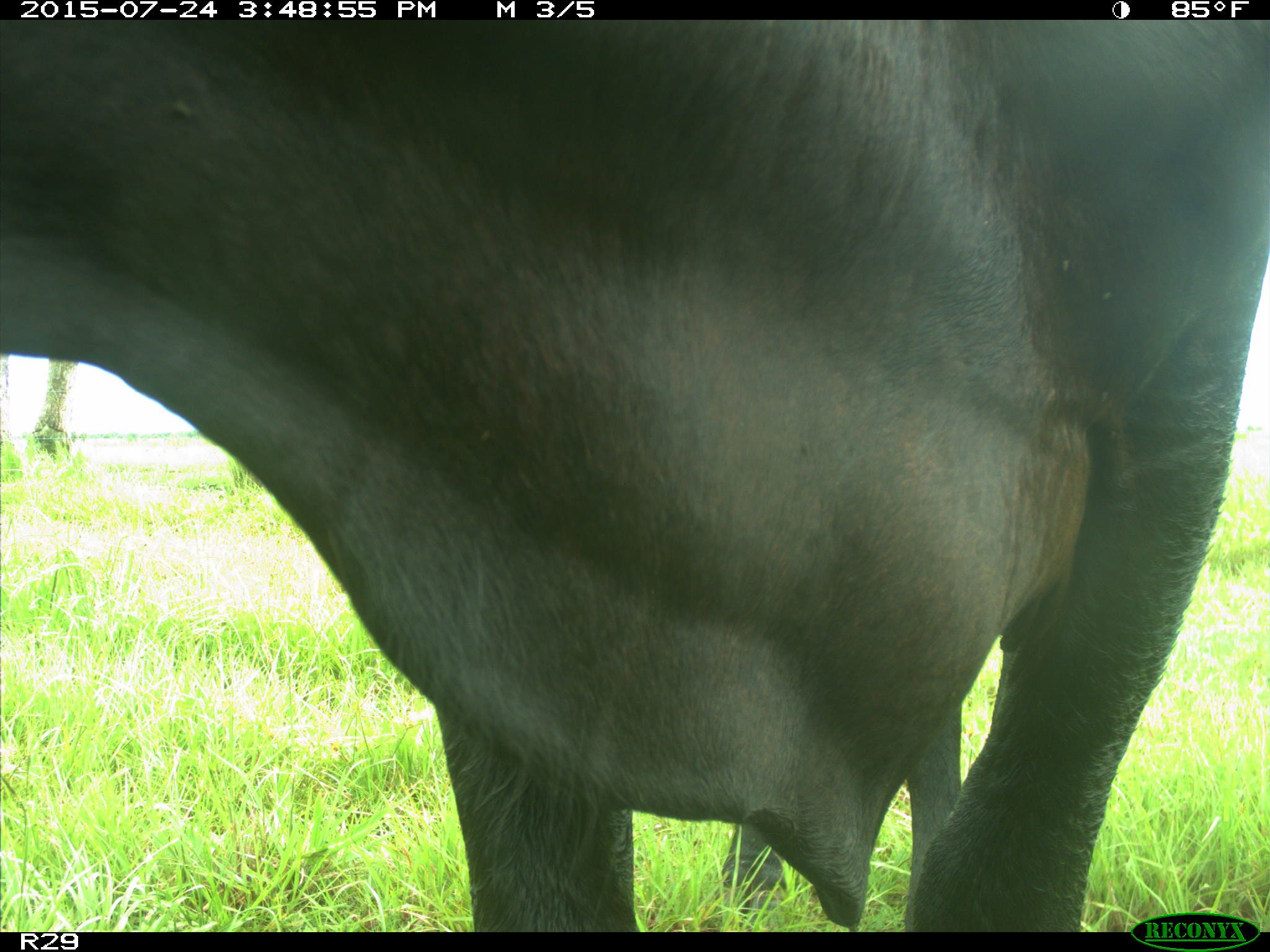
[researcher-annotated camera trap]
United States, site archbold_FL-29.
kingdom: Animalia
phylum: Chordata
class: Mammalia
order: Artiodactyla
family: Bovidae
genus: Bos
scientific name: Bos taurus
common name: domestic cow